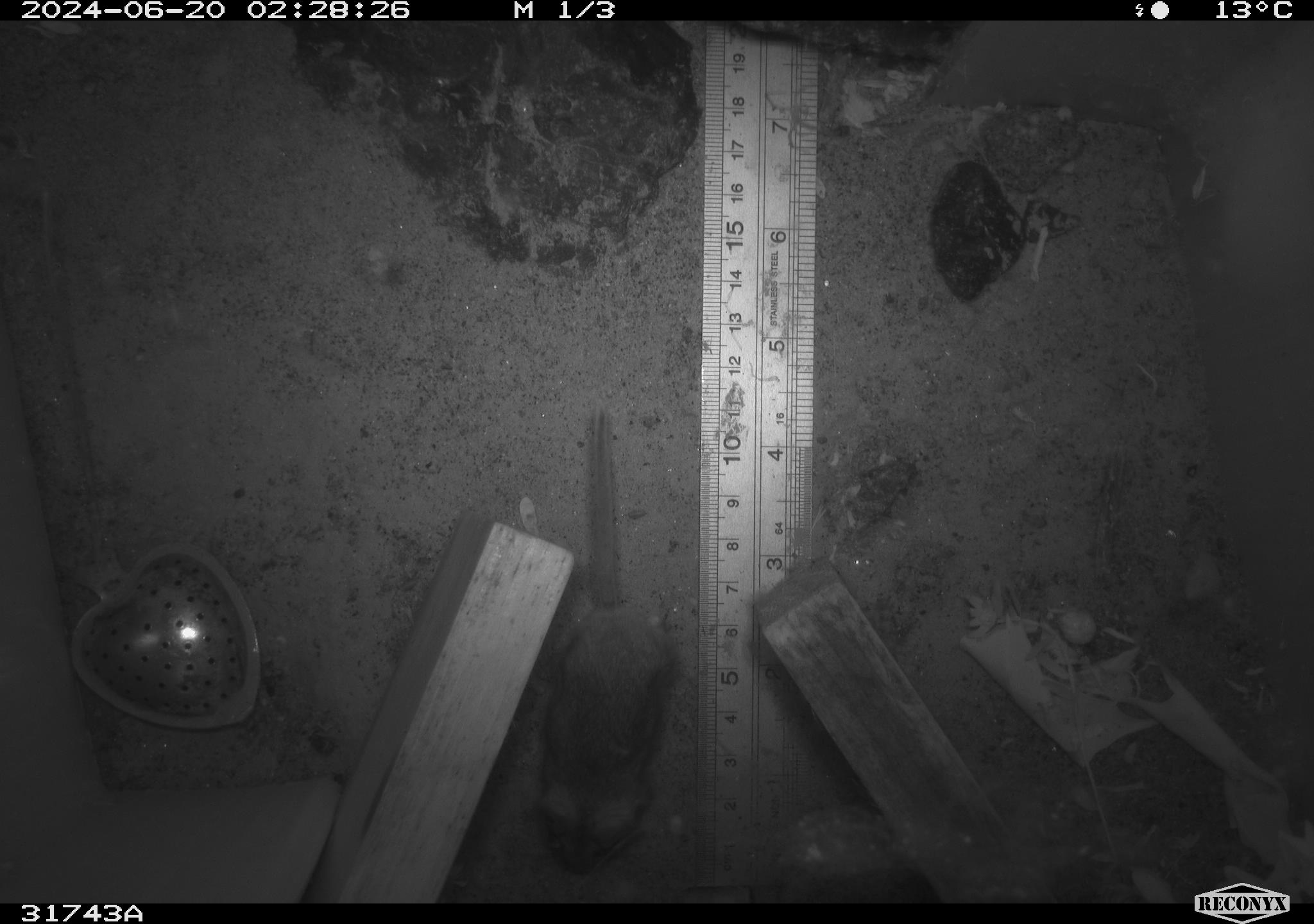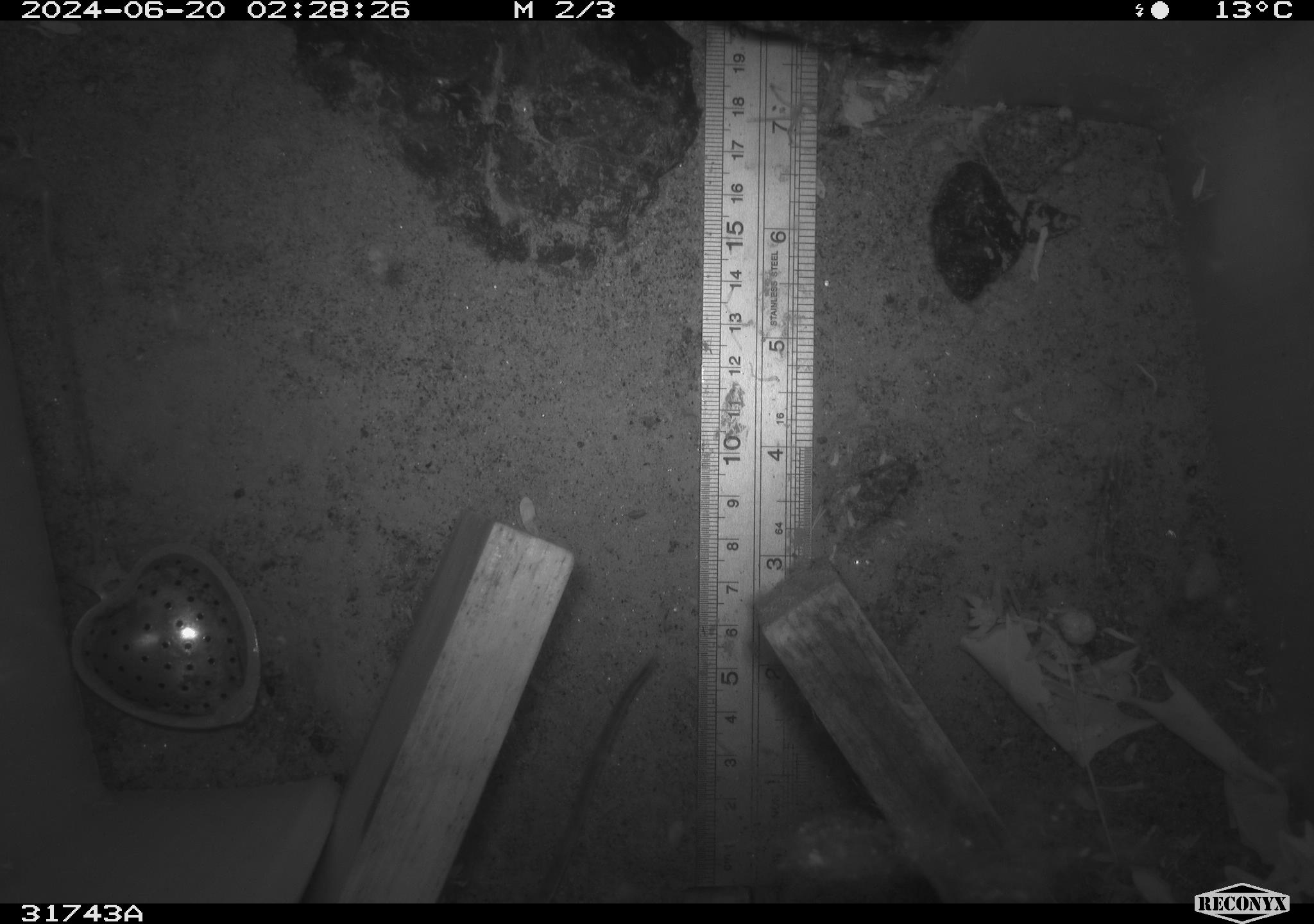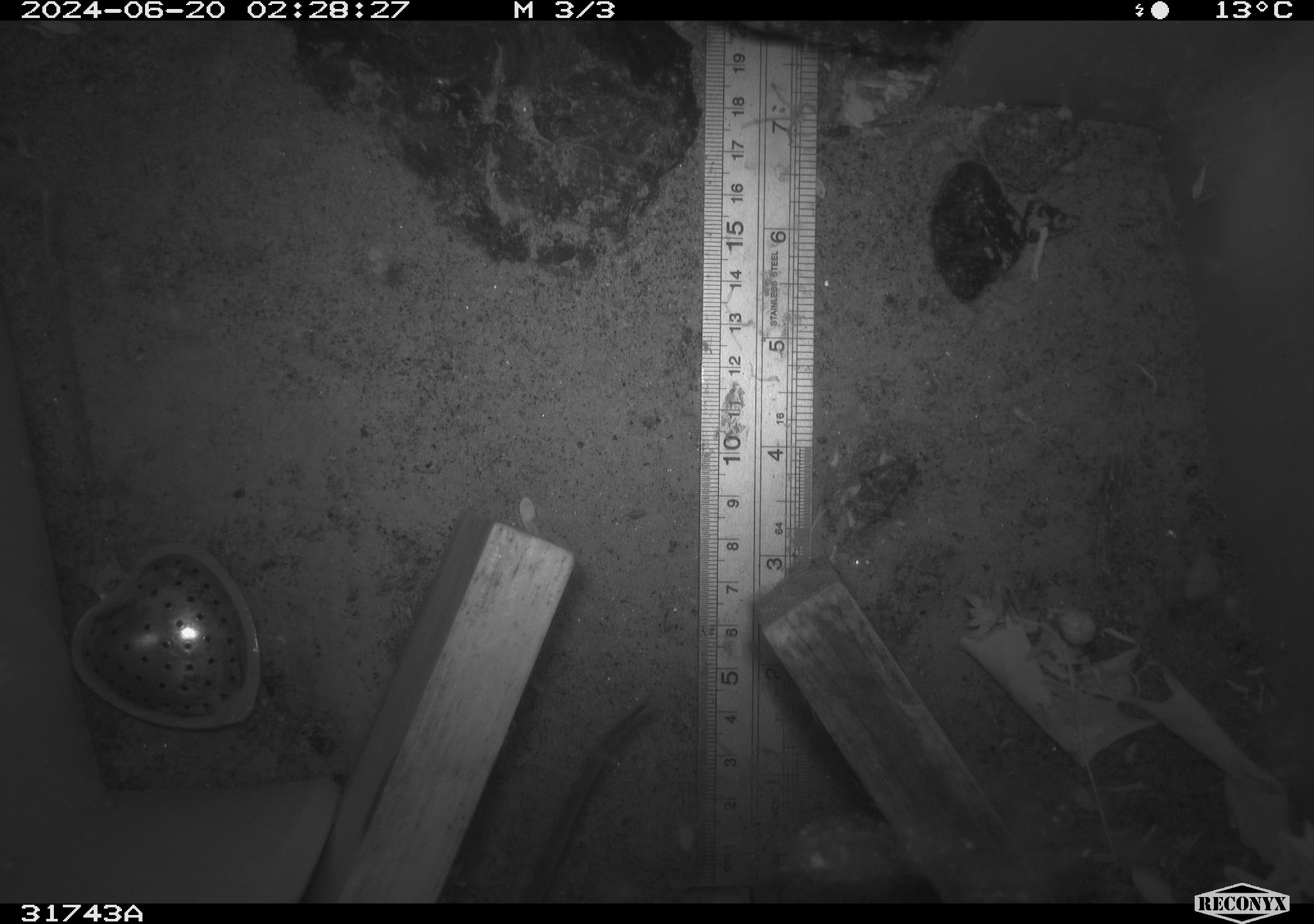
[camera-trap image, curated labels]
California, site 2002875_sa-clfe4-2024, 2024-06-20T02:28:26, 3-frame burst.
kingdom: Animalia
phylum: Chordata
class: Mammalia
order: Rodentia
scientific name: Rodentia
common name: rodent